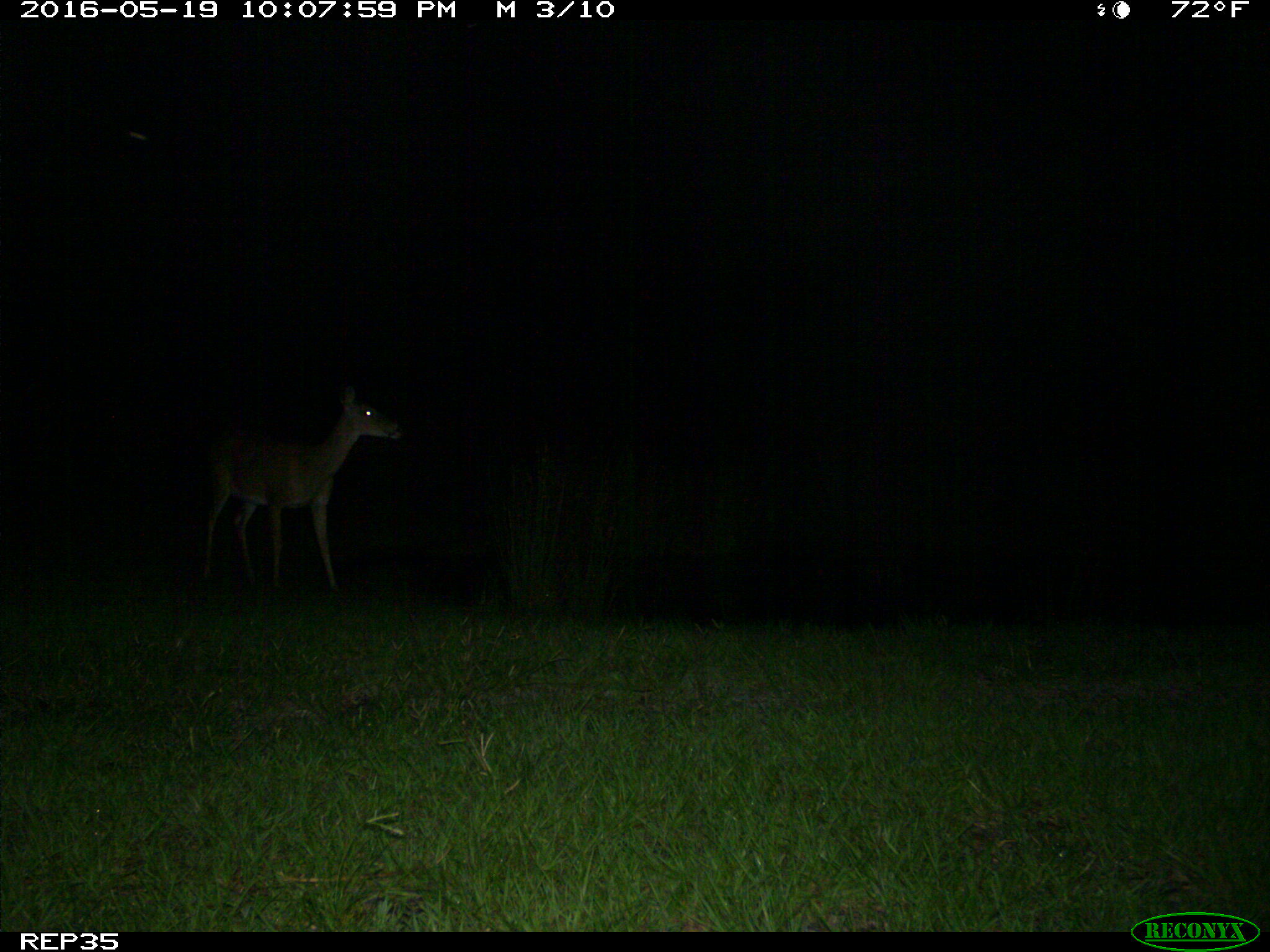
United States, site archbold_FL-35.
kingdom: Animalia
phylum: Chordata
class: Mammalia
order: Artiodactyla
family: Cervidae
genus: Odocoileus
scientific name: Odocoileus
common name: deer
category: unidentified deer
Unidentified deer (deer) (Odocoileus).